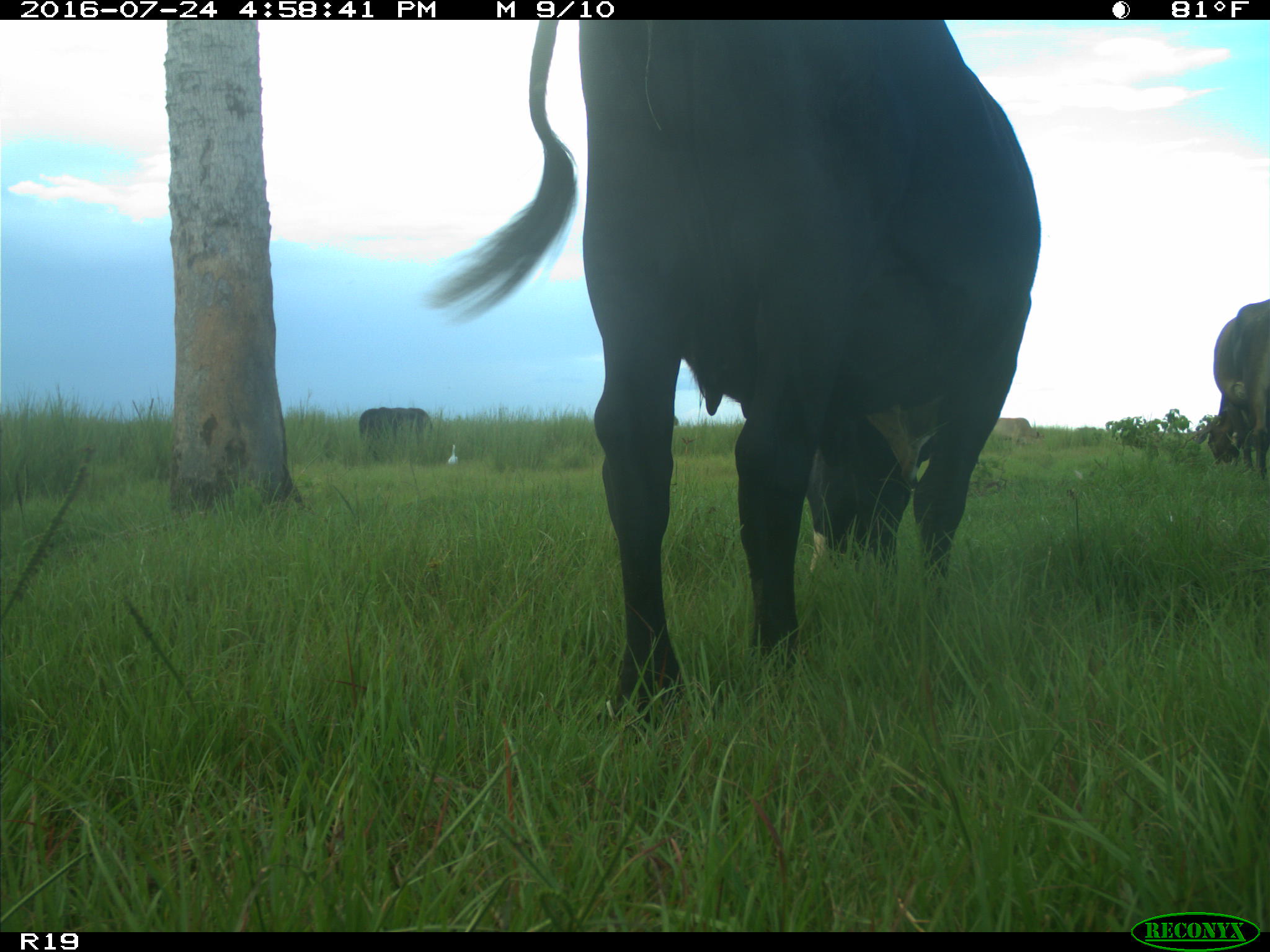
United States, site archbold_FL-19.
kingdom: Animalia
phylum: Chordata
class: Mammalia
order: Artiodactyla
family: Bovidae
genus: Bos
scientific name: Bos taurus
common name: domestic cow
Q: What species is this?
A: Bos taurus (domestic cow).